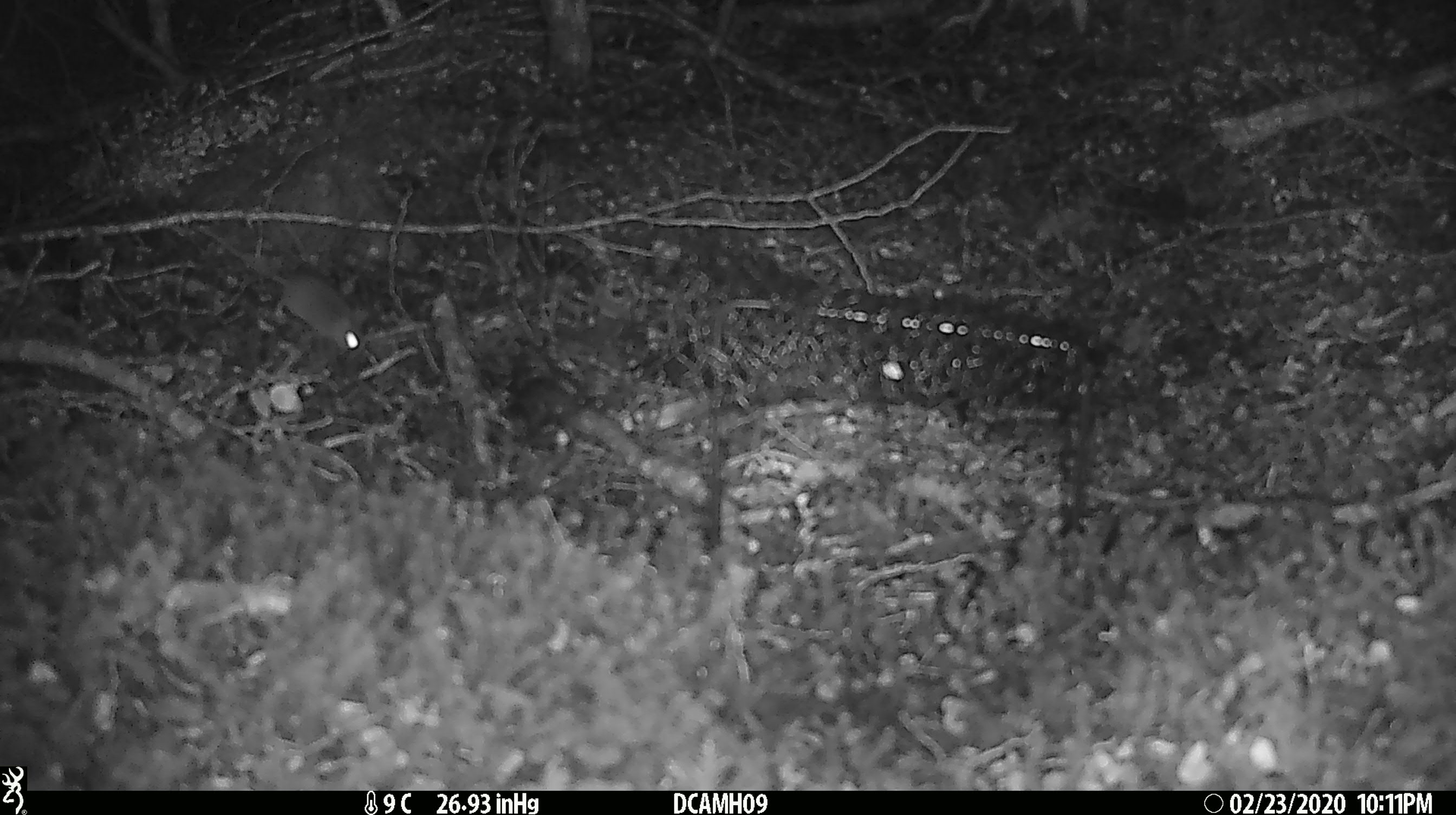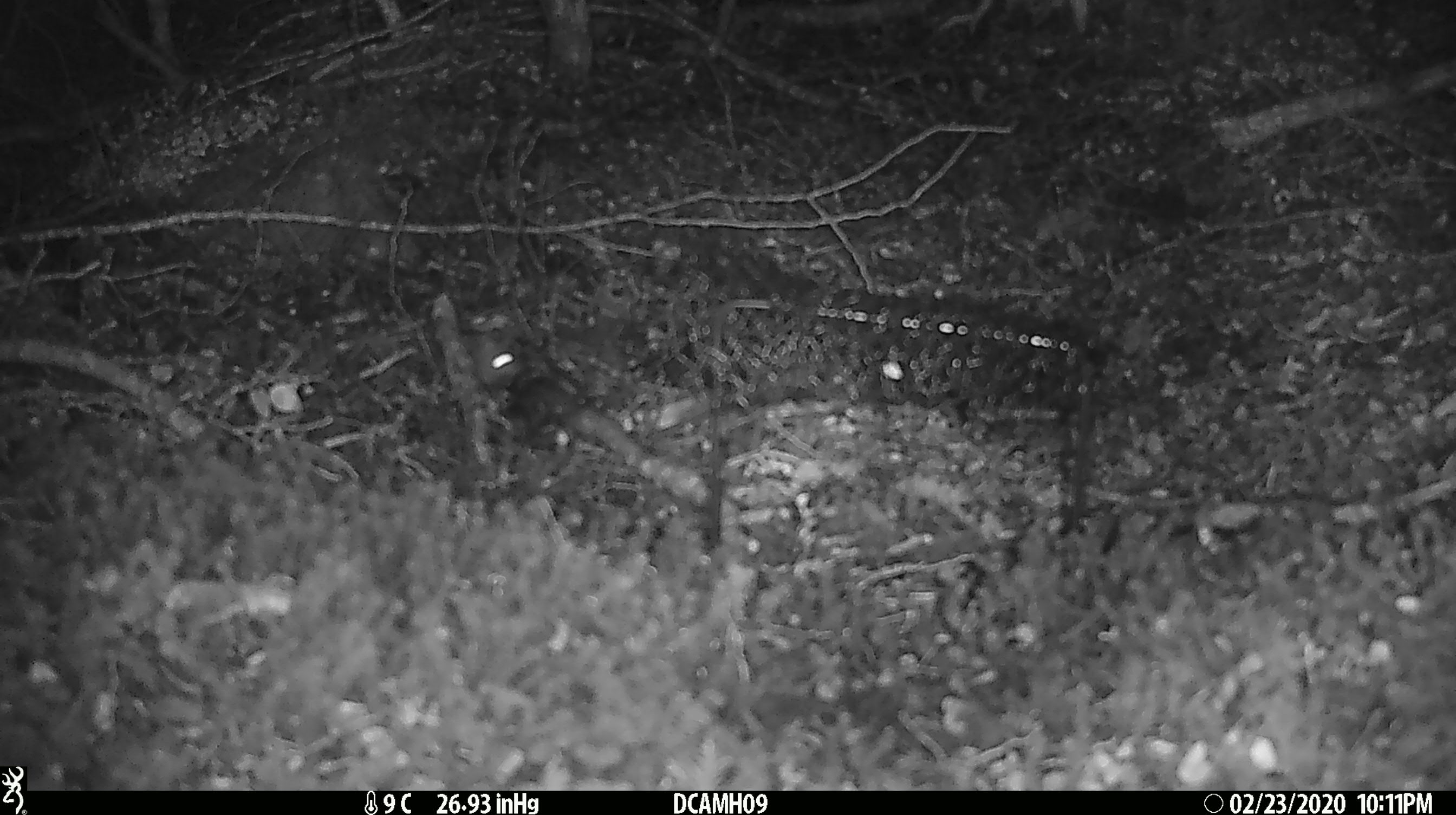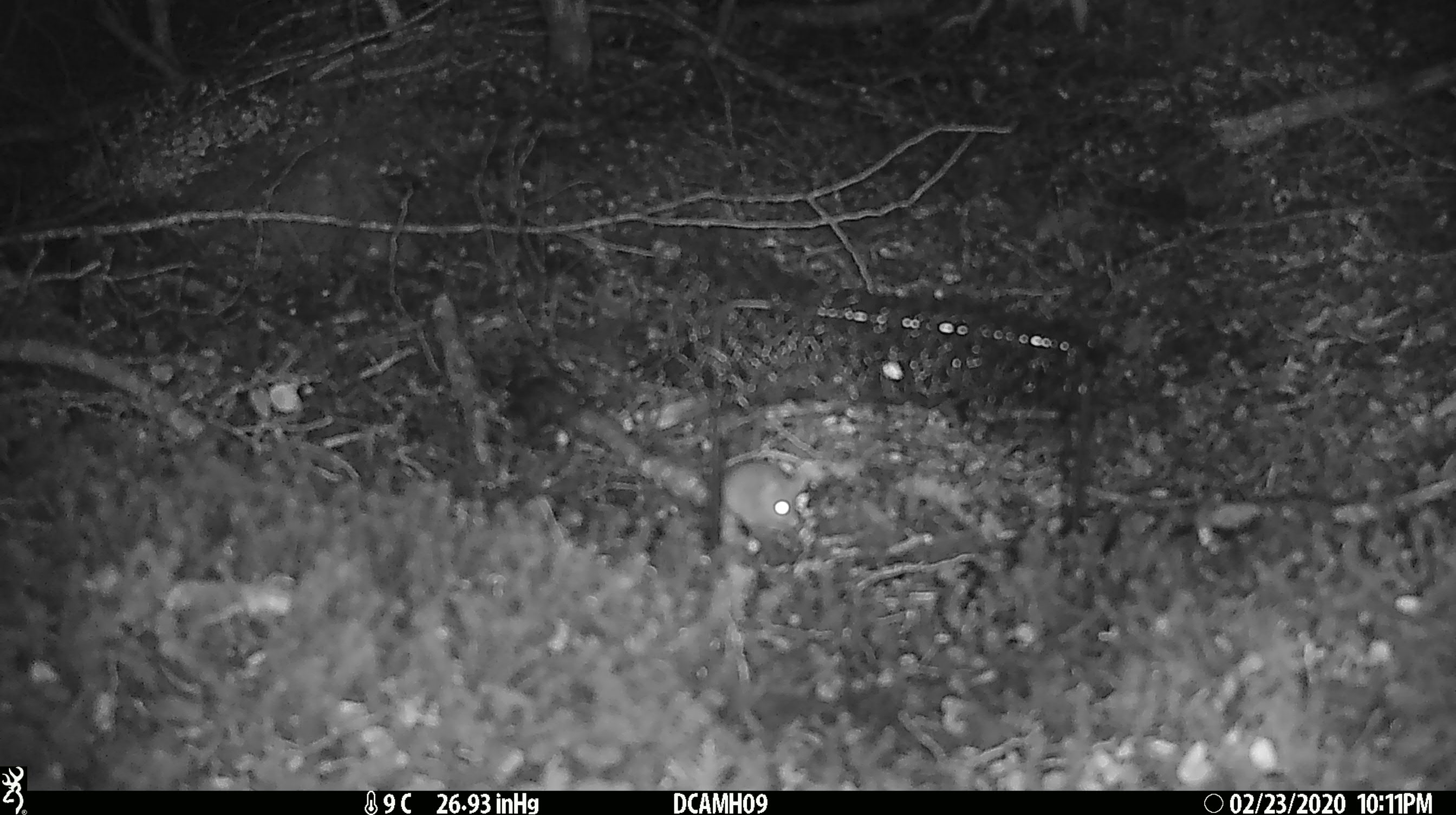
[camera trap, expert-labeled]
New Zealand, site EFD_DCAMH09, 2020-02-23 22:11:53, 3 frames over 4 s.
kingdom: Animalia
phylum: Chordata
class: Mammalia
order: Rodentia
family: Muridae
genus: Mus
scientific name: Mus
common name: mouse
Mouse (Mus).